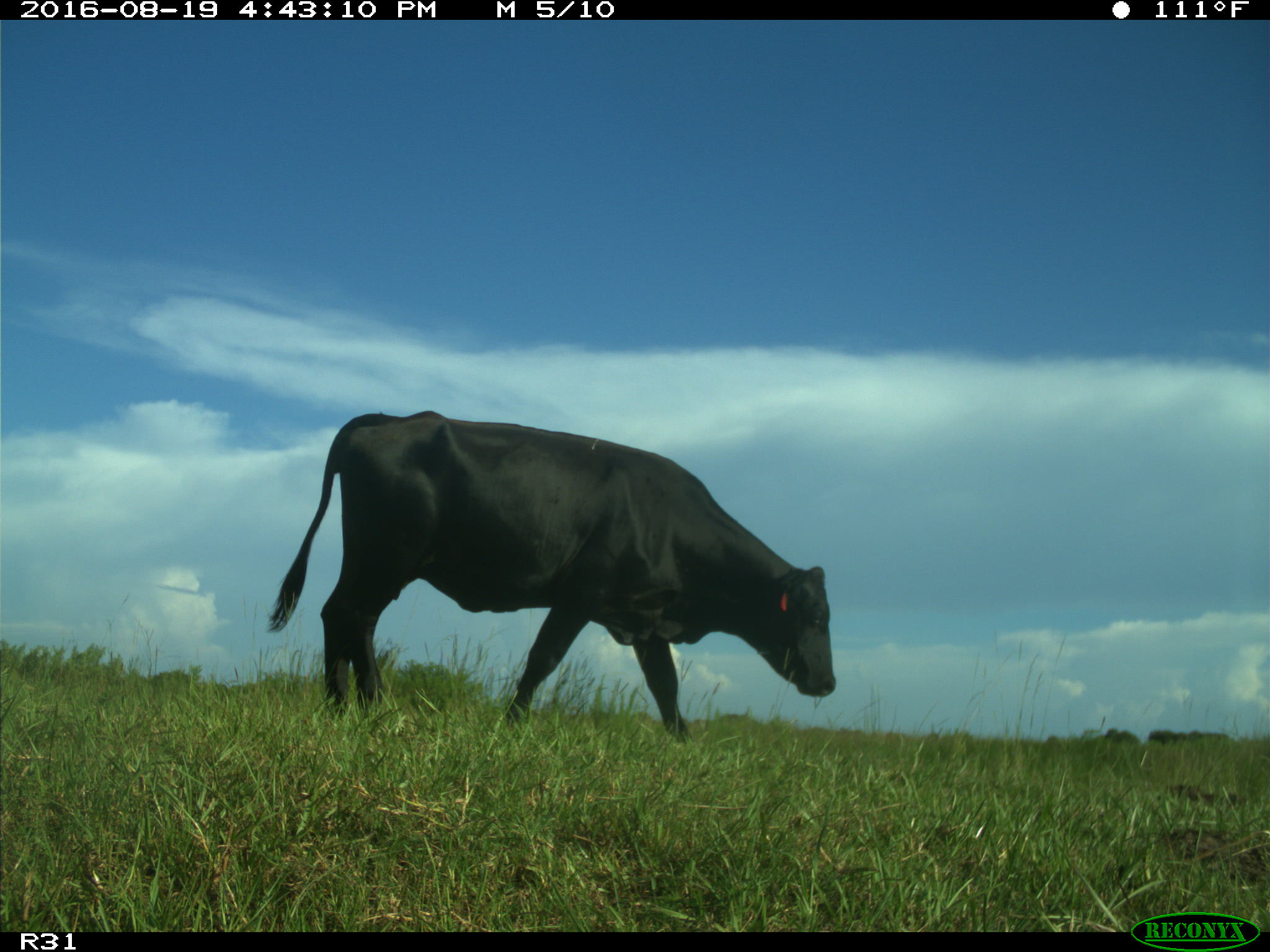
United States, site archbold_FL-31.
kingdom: Animalia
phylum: Chordata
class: Mammalia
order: Artiodactyla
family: Bovidae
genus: Bos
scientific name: Bos taurus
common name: domestic cow